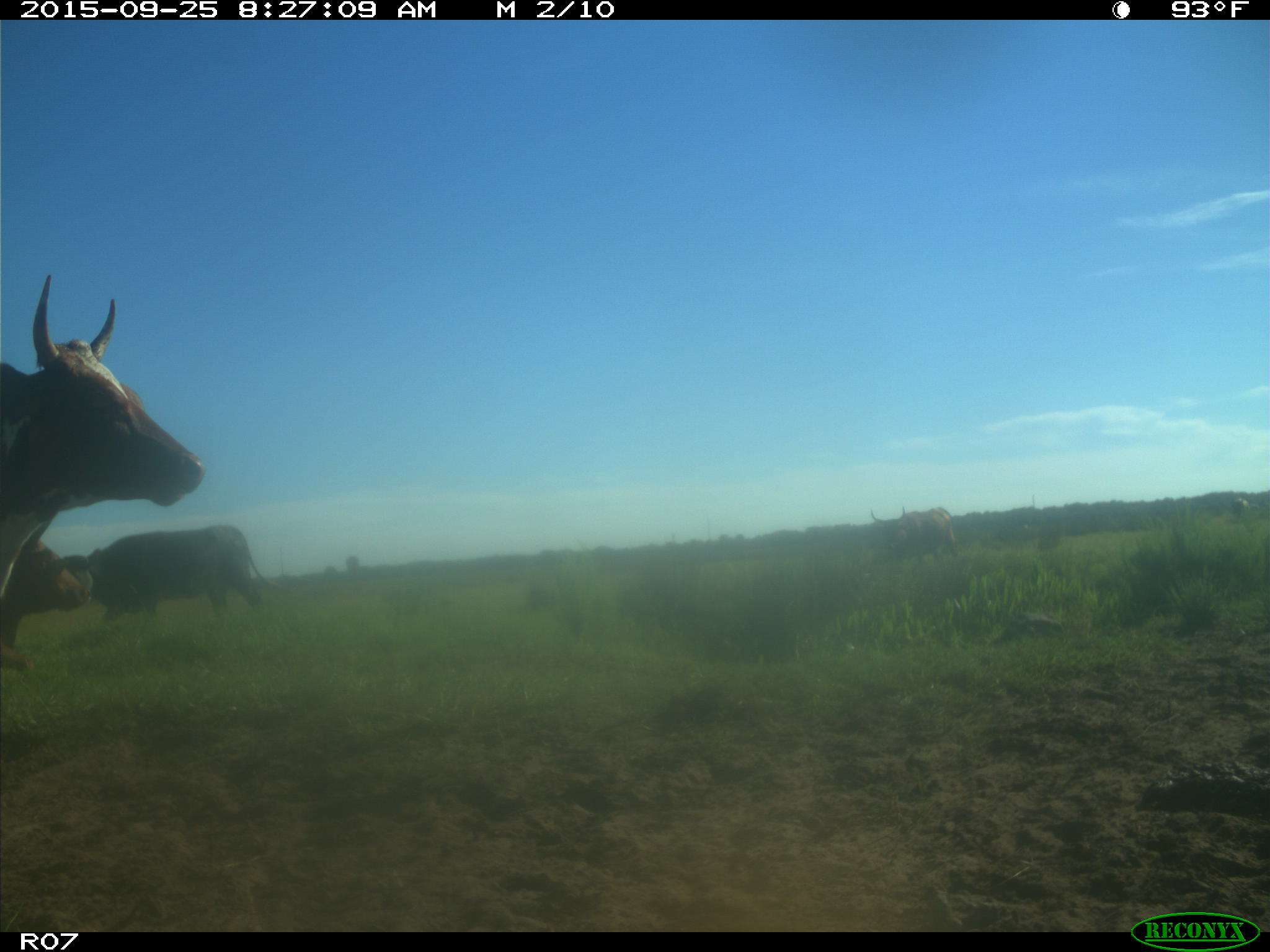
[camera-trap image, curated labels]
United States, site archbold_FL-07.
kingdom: Animalia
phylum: Chordata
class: Mammalia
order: Artiodactyla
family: Bovidae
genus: Bos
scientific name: Bos taurus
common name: domestic cow